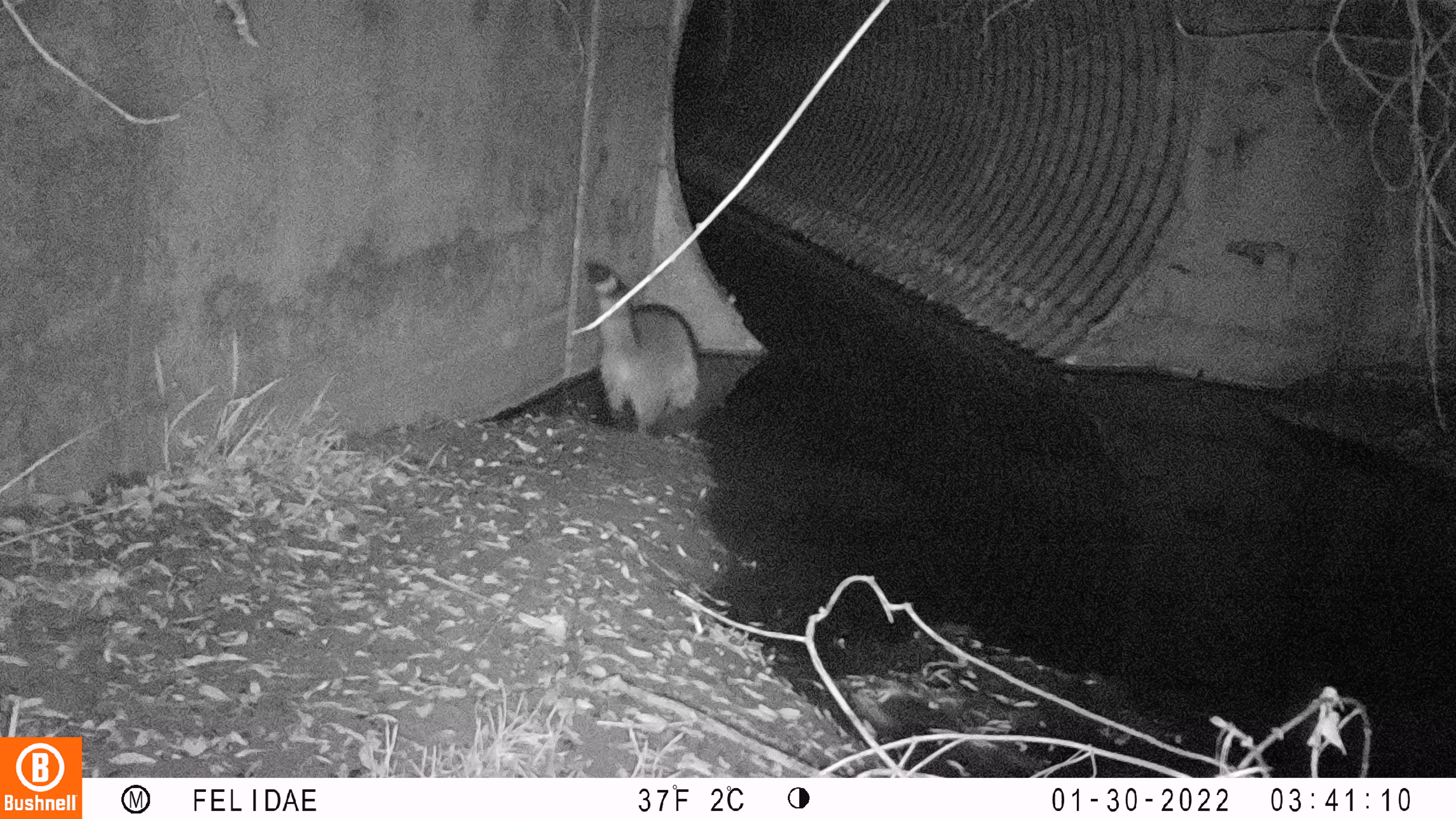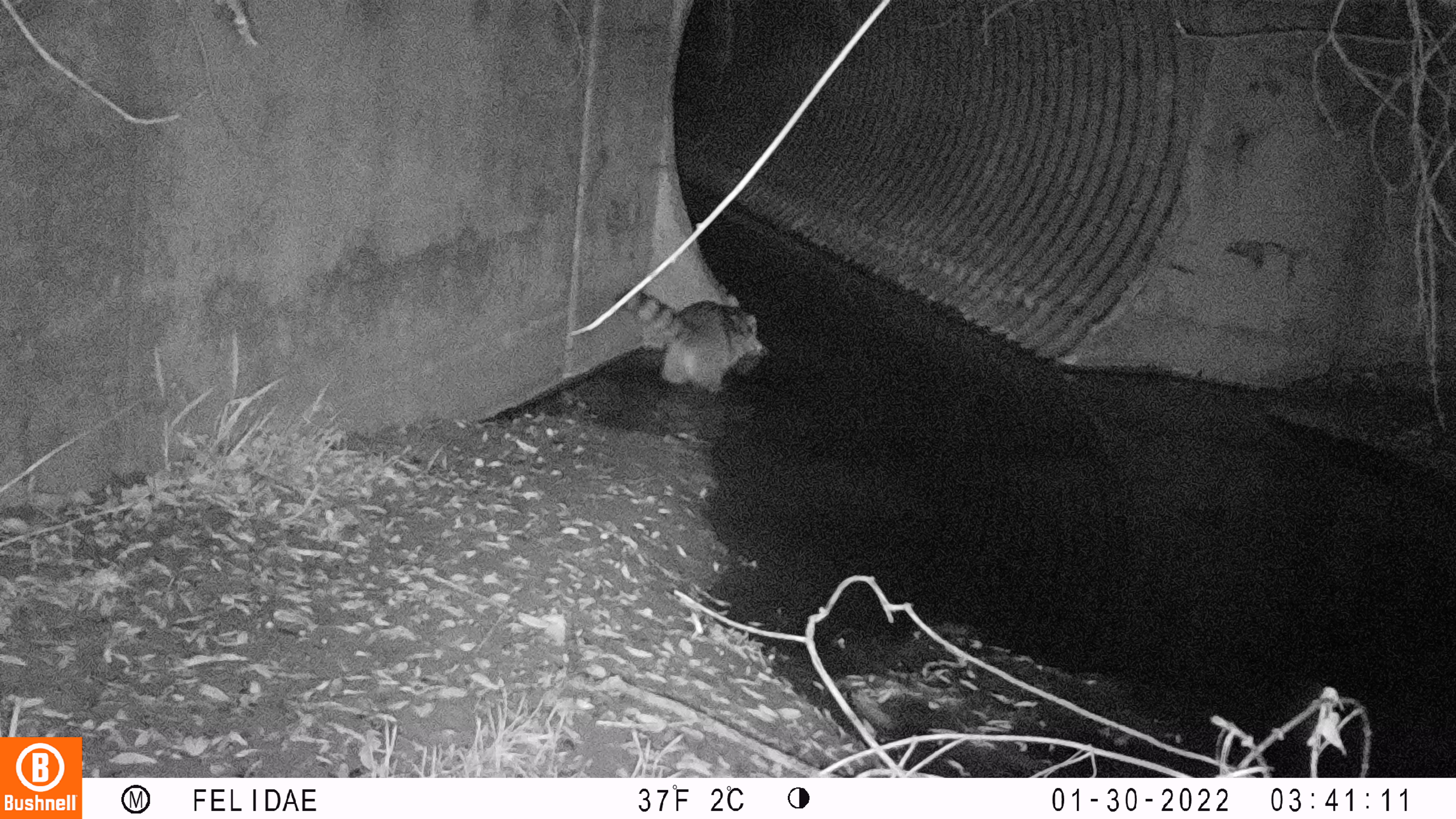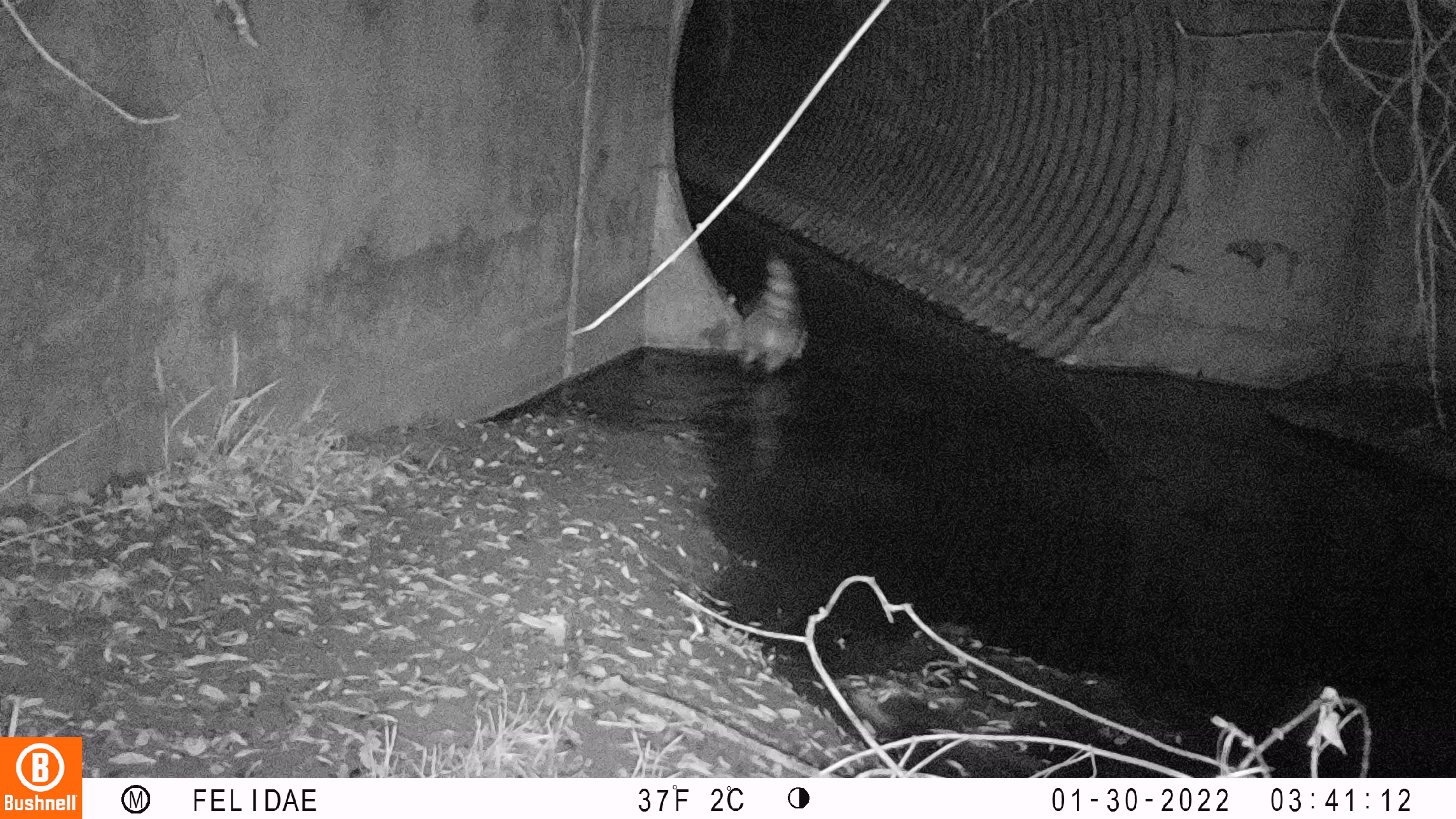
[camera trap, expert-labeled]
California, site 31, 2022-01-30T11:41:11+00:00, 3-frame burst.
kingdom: Animalia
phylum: Chordata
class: Mammalia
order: Carnivora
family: Procyonidae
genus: Procyon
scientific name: Procyon lotor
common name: raccoon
Raccoon (Procyon lotor).